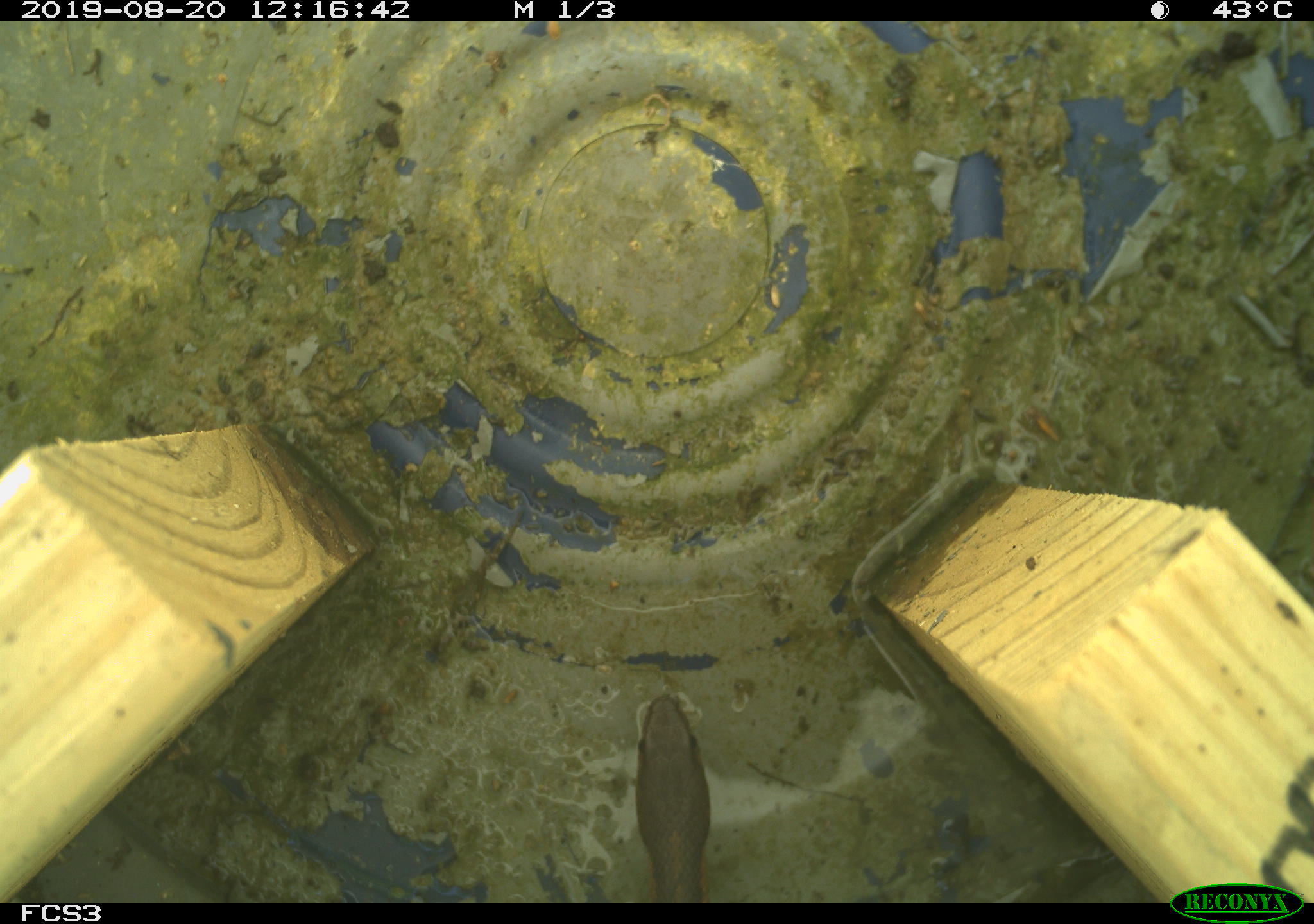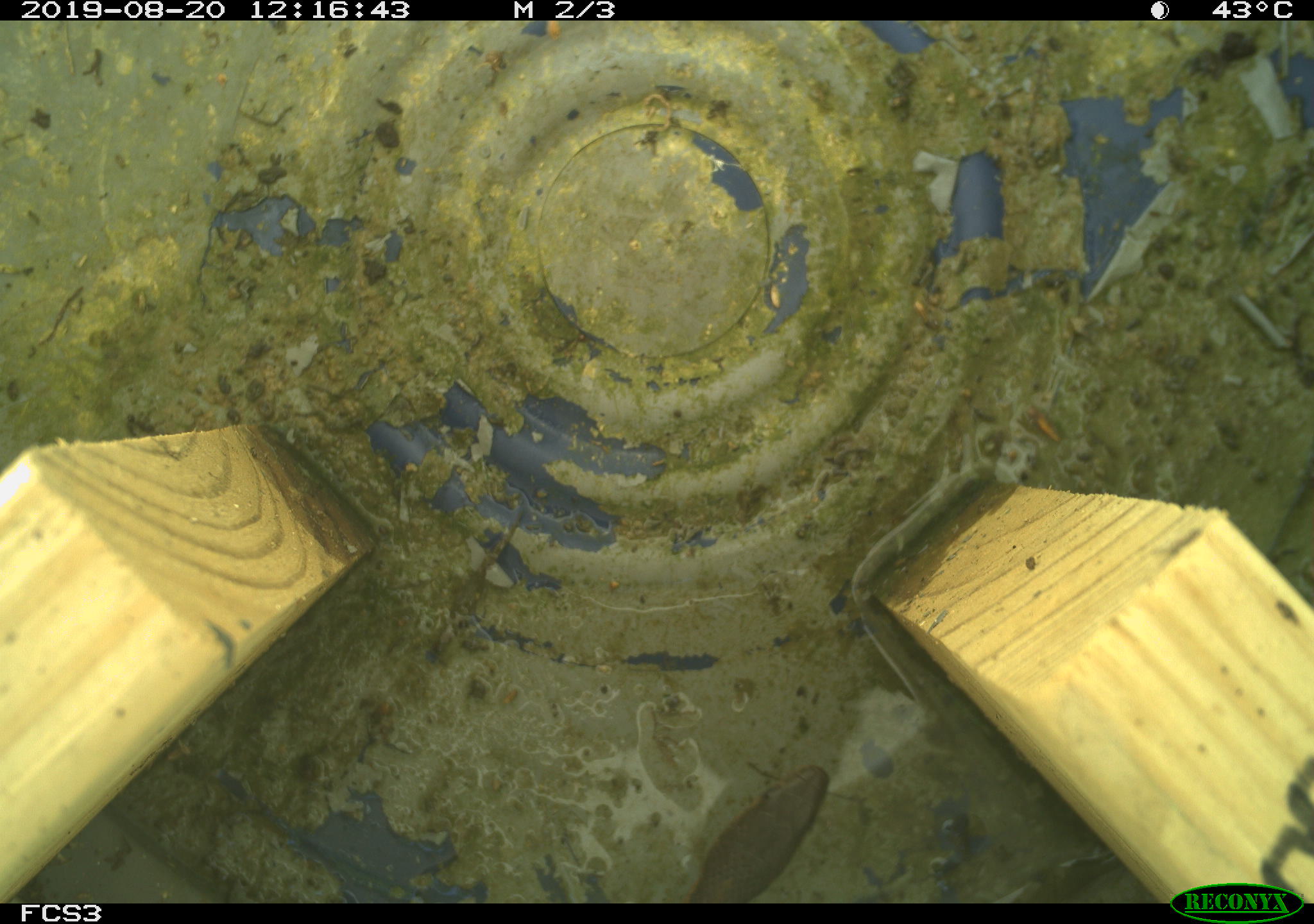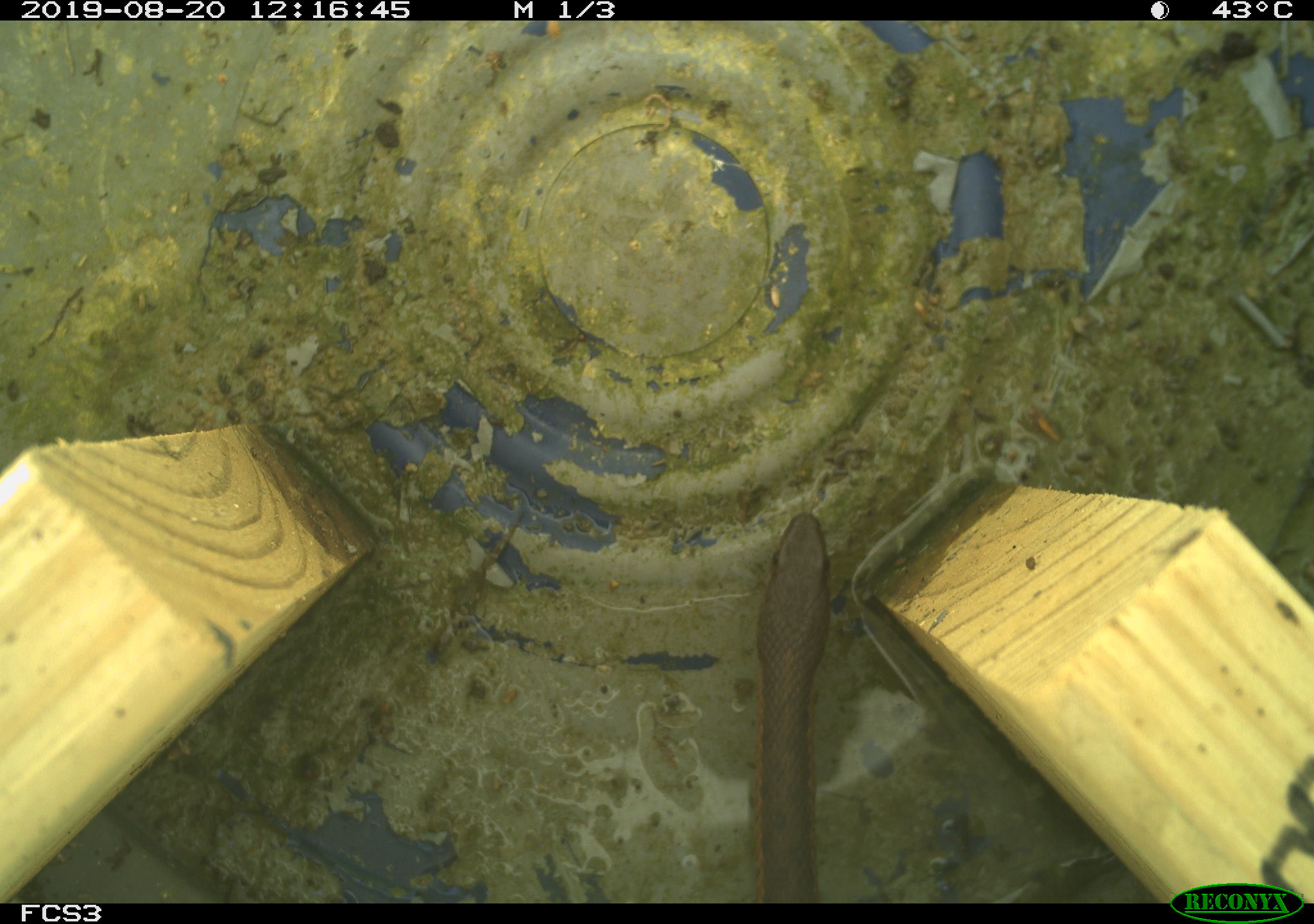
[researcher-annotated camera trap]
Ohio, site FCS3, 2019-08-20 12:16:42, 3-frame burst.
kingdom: Animalia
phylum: Chordata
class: Reptilia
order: Squamata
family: Colubridae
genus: Thamnophis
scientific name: Thamnophis sirtalis sirtalis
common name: eastern gartersnake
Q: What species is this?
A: Eastern gartersnake (Thamnophis sirtalis sirtalis).